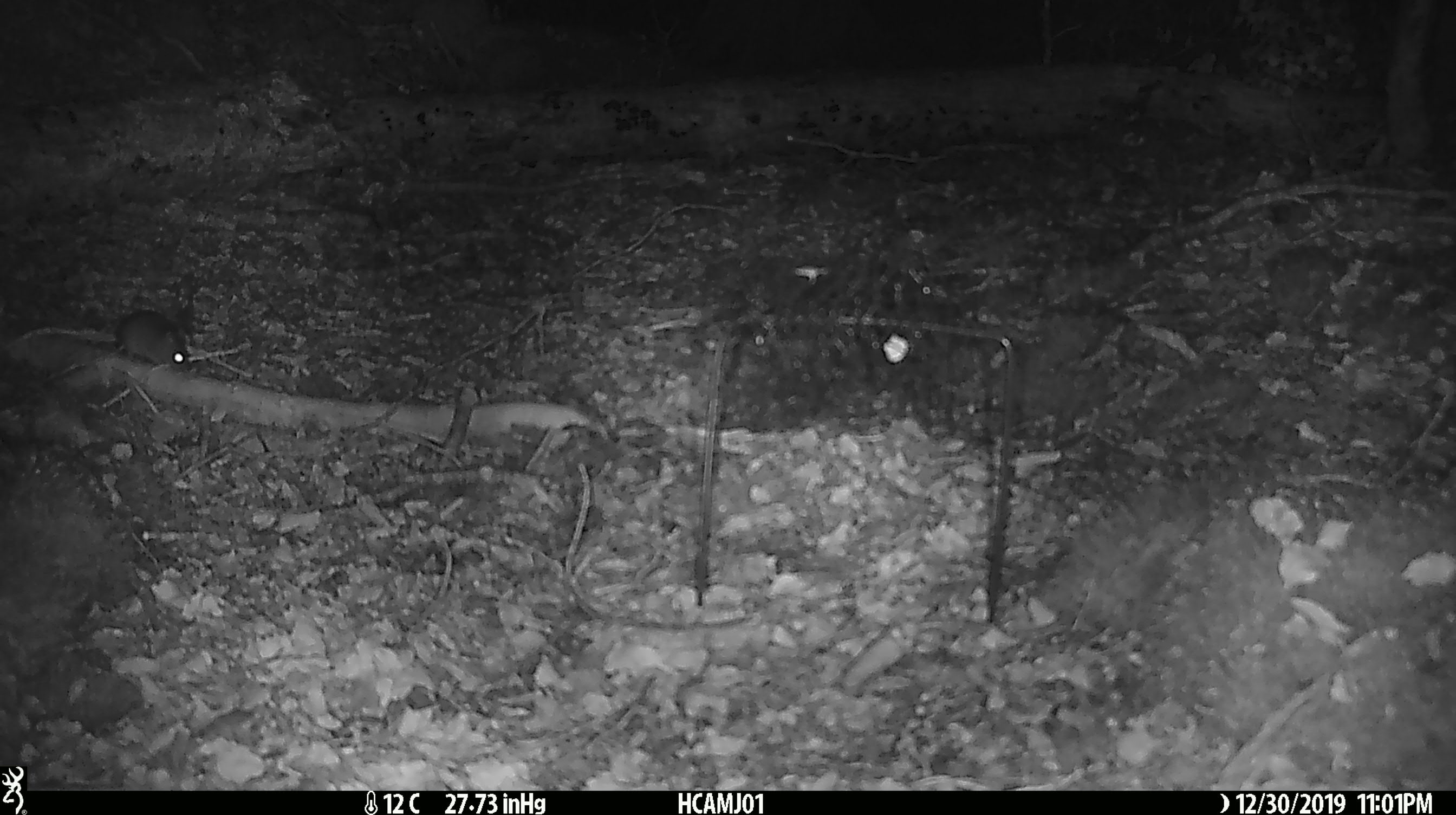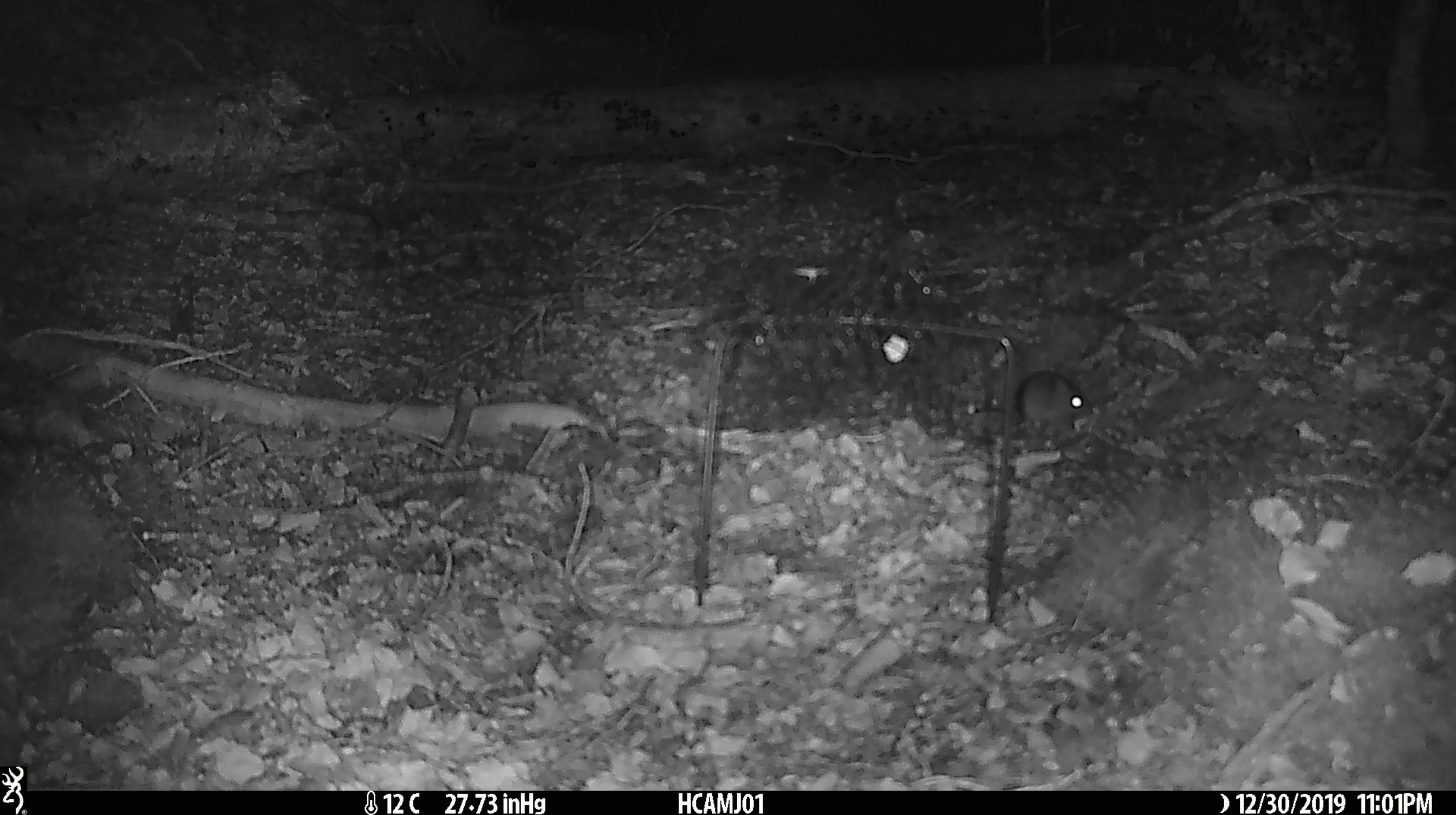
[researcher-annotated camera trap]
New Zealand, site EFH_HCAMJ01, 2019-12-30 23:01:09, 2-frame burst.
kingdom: Animalia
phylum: Chordata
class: Mammalia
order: Rodentia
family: Muridae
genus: Mus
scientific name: Mus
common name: mouse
Mouse (Mus).